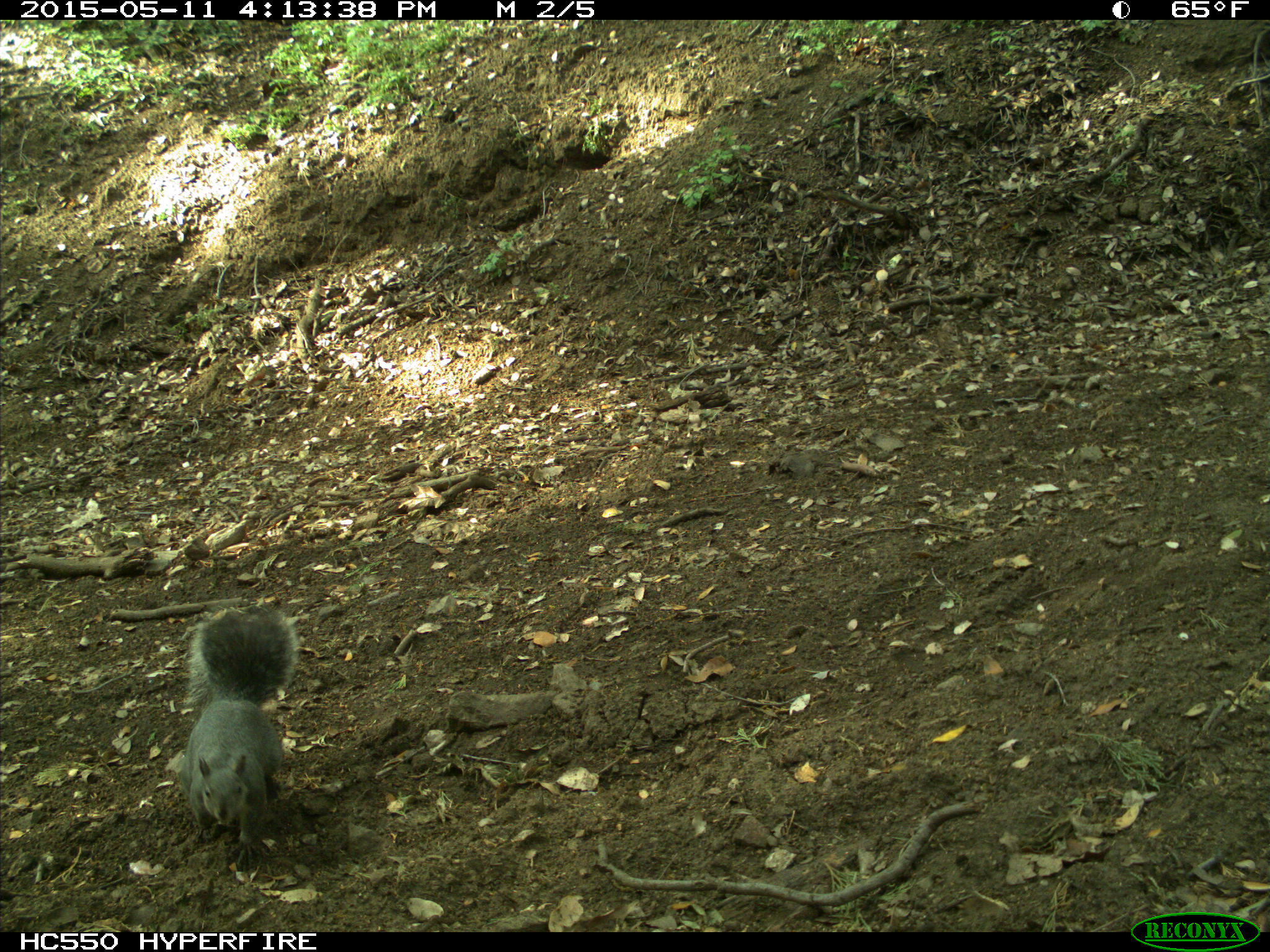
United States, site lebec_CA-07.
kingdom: Animalia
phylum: Chordata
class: Mammalia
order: Rodentia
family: Sciuridae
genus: Sciurus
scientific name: Sciurus carolinensis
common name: eastern gray squirrel